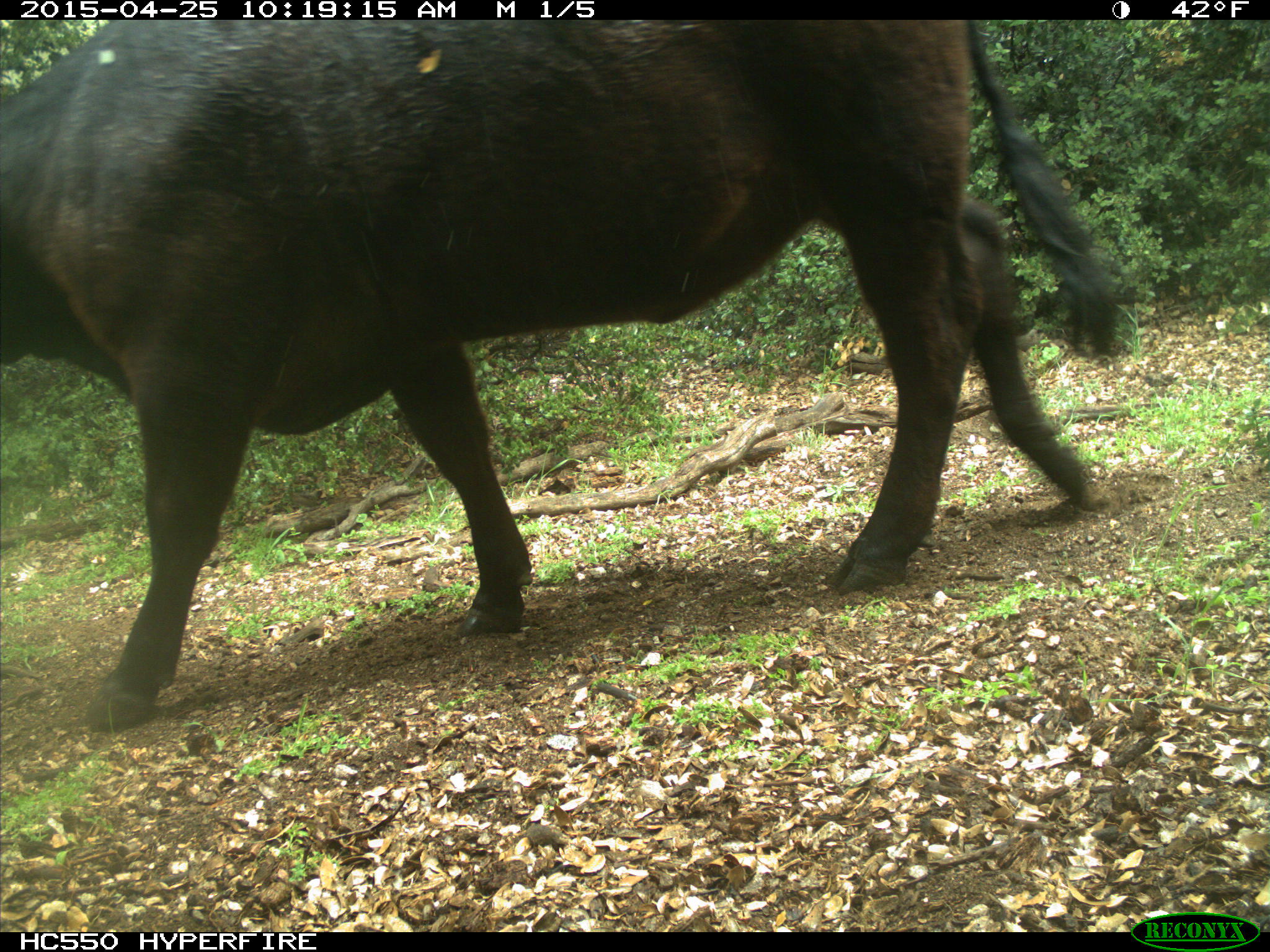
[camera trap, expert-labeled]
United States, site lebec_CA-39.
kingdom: Animalia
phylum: Chordata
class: Mammalia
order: Artiodactyla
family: Bovidae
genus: Bos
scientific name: Bos taurus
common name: domestic cow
Bos taurus (domestic cow).